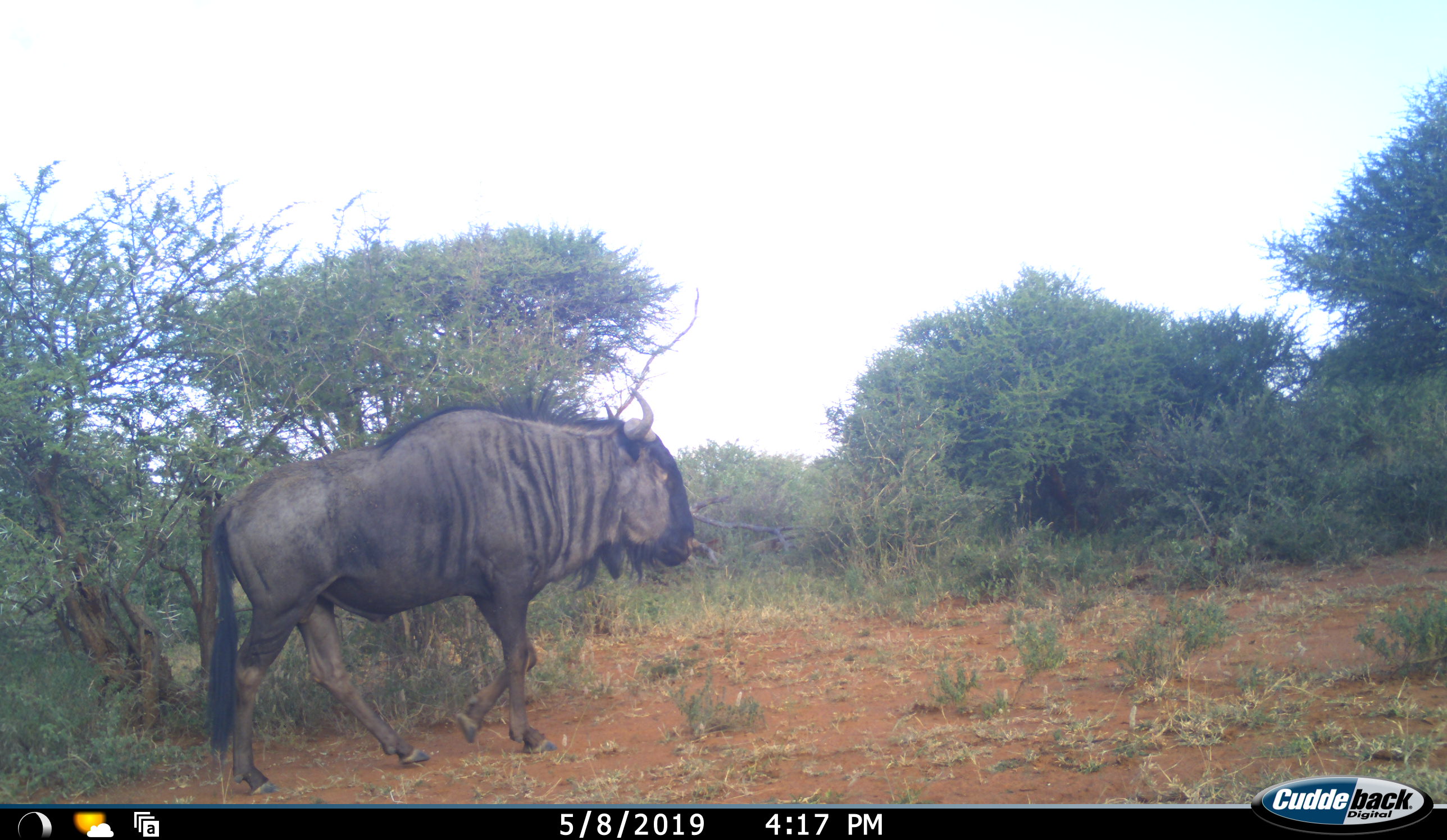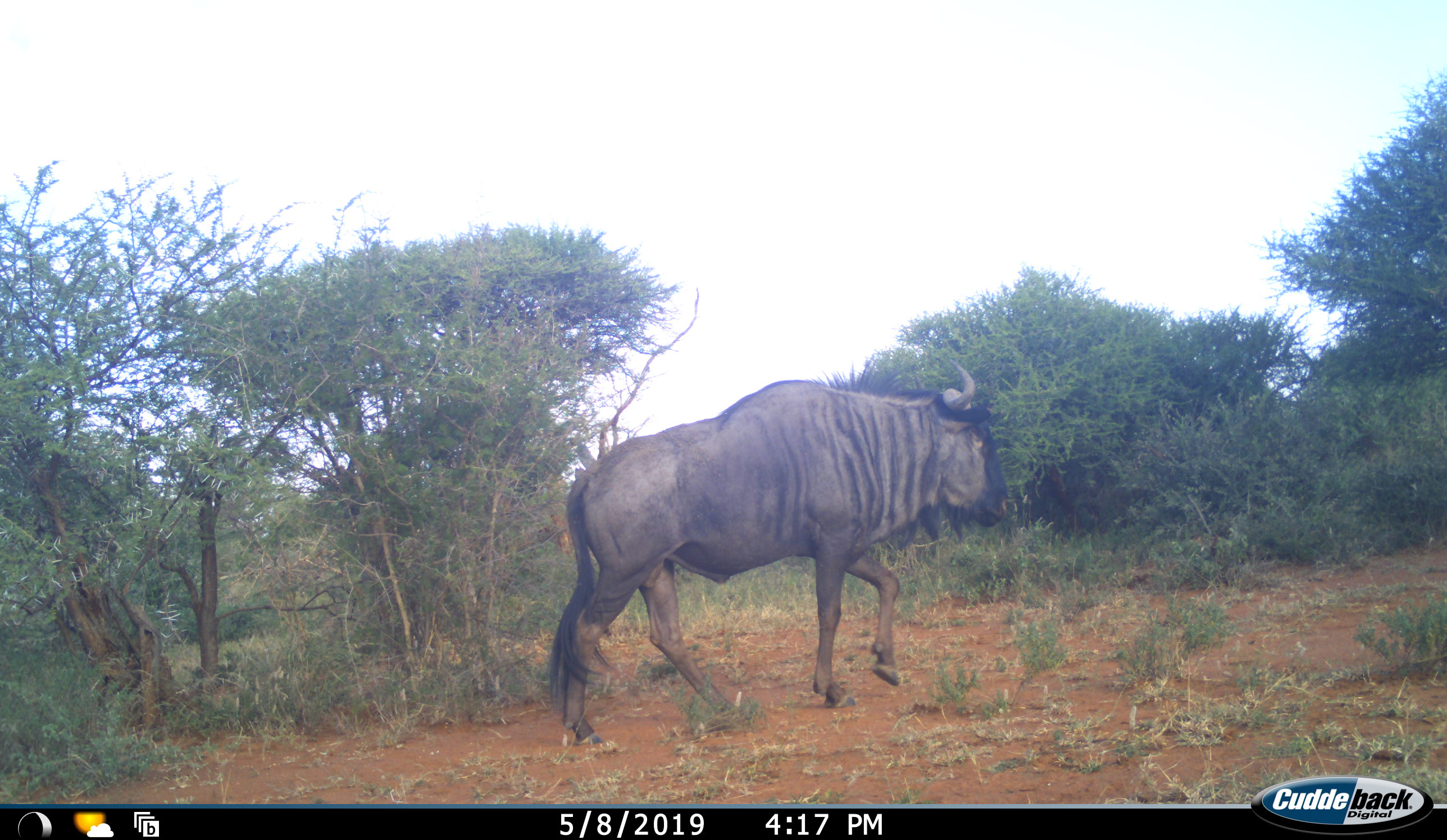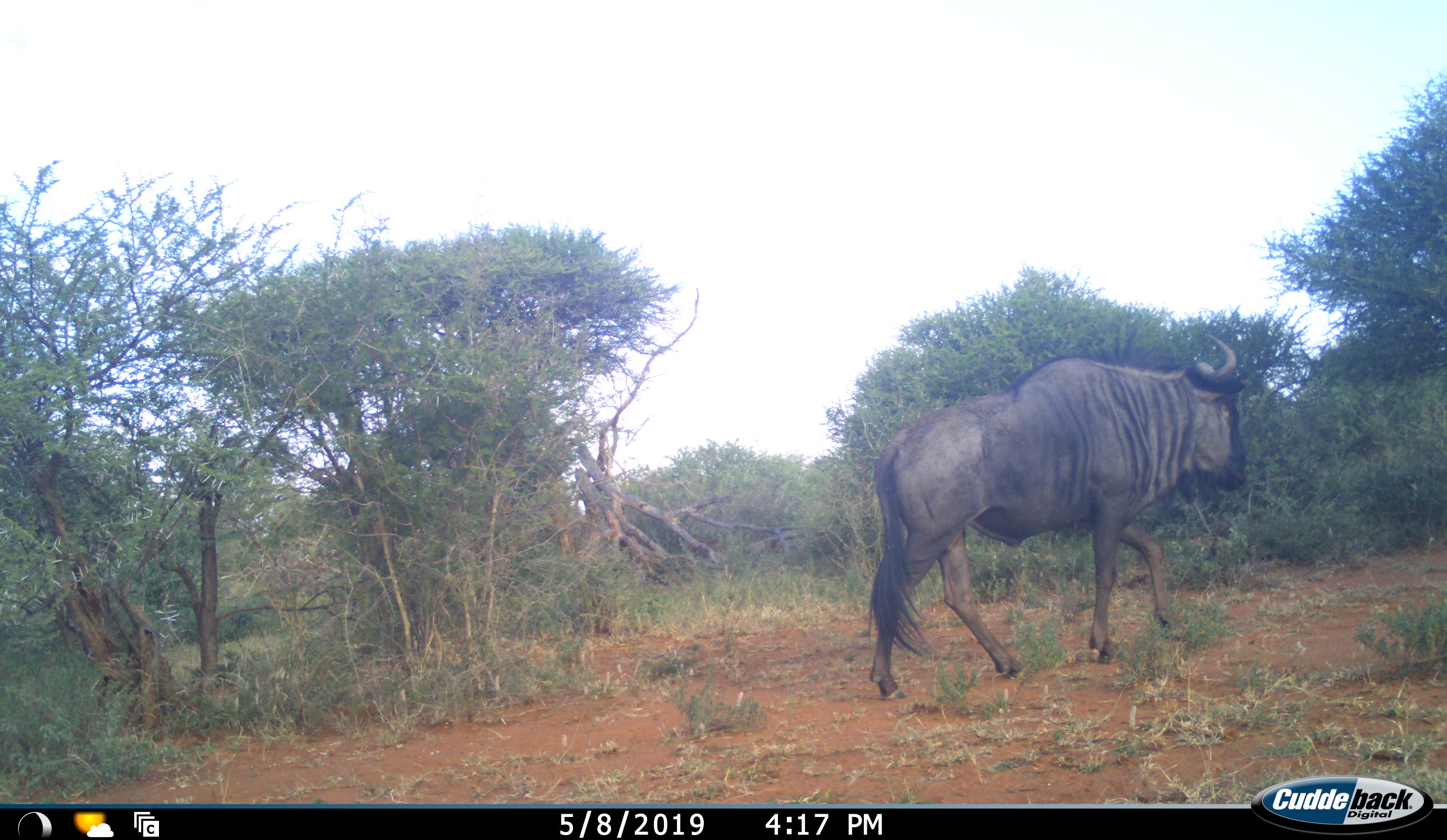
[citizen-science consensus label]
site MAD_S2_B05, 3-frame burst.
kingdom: Animalia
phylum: Chordata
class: Mammalia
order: Artiodactyla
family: Bovidae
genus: Connochaetes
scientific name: Connochaetes taurinus taurinus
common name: blue wildebeest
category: wildebeestblue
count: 1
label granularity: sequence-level